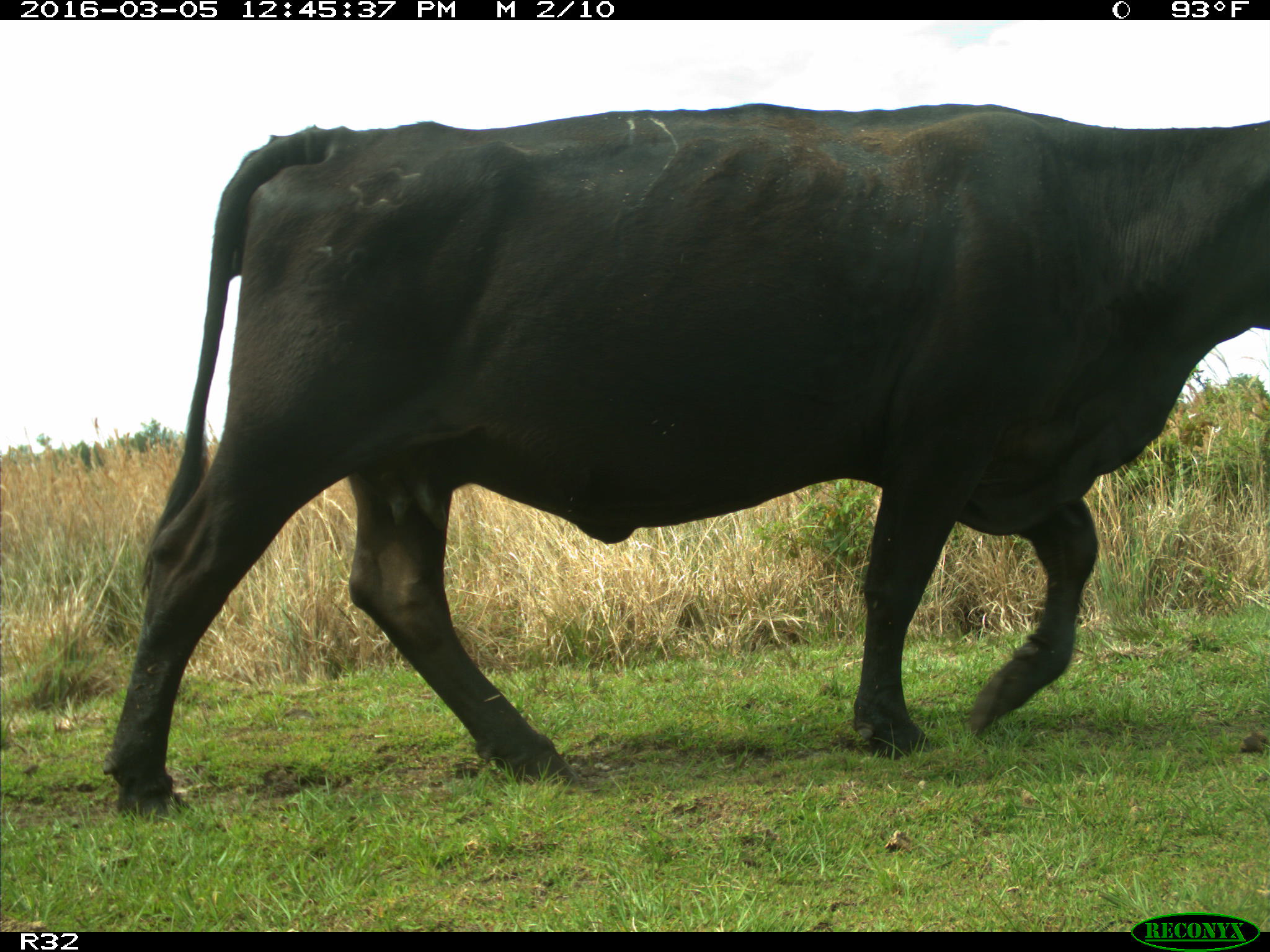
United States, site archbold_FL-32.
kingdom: Animalia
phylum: Chordata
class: Mammalia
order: Artiodactyla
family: Bovidae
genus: Bos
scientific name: Bos taurus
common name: domestic cow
Bos taurus (domestic cow).